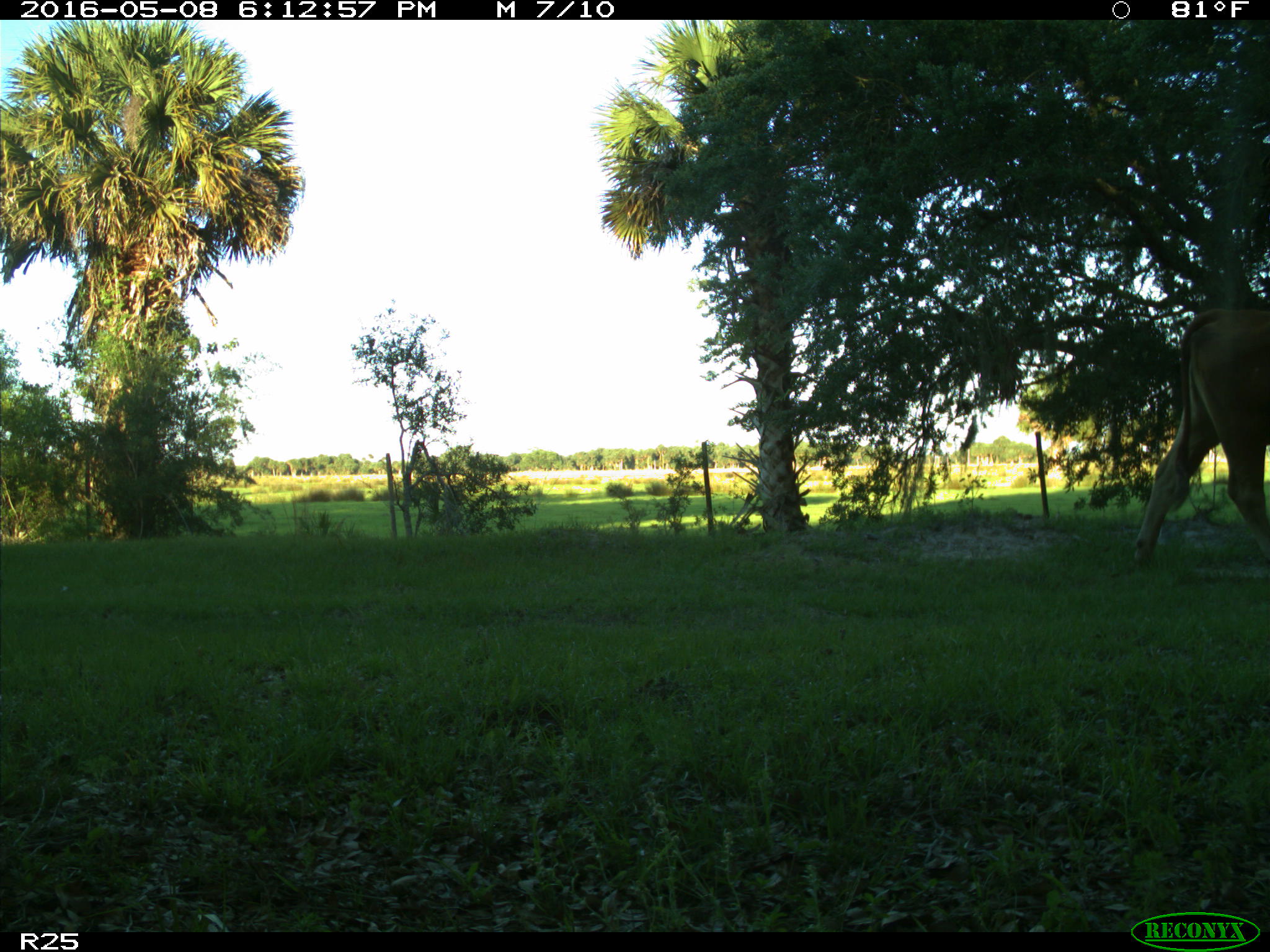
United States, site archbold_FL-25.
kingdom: Animalia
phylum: Chordata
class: Mammalia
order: Artiodactyla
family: Bovidae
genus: Bos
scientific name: Bos taurus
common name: domestic cow